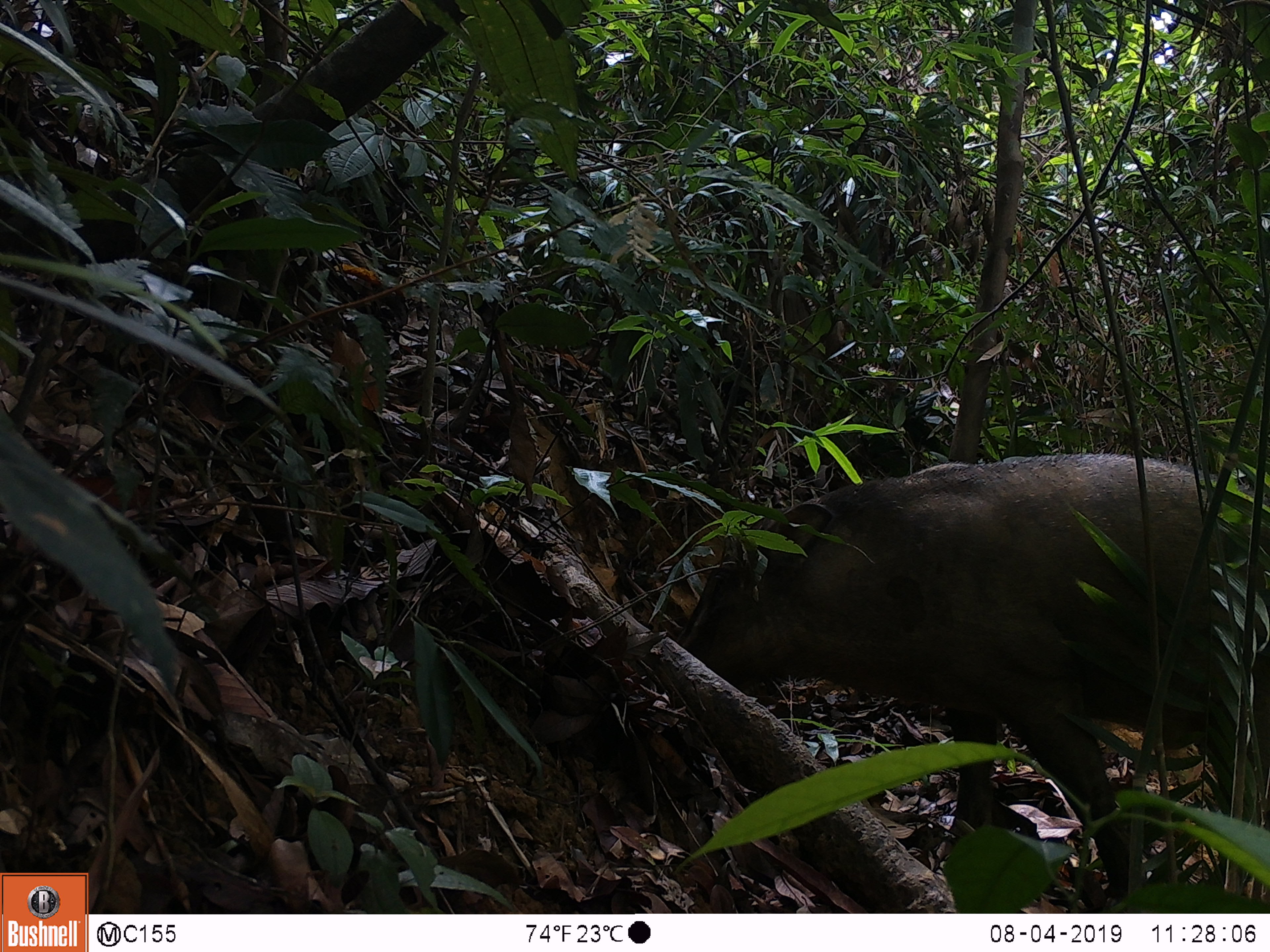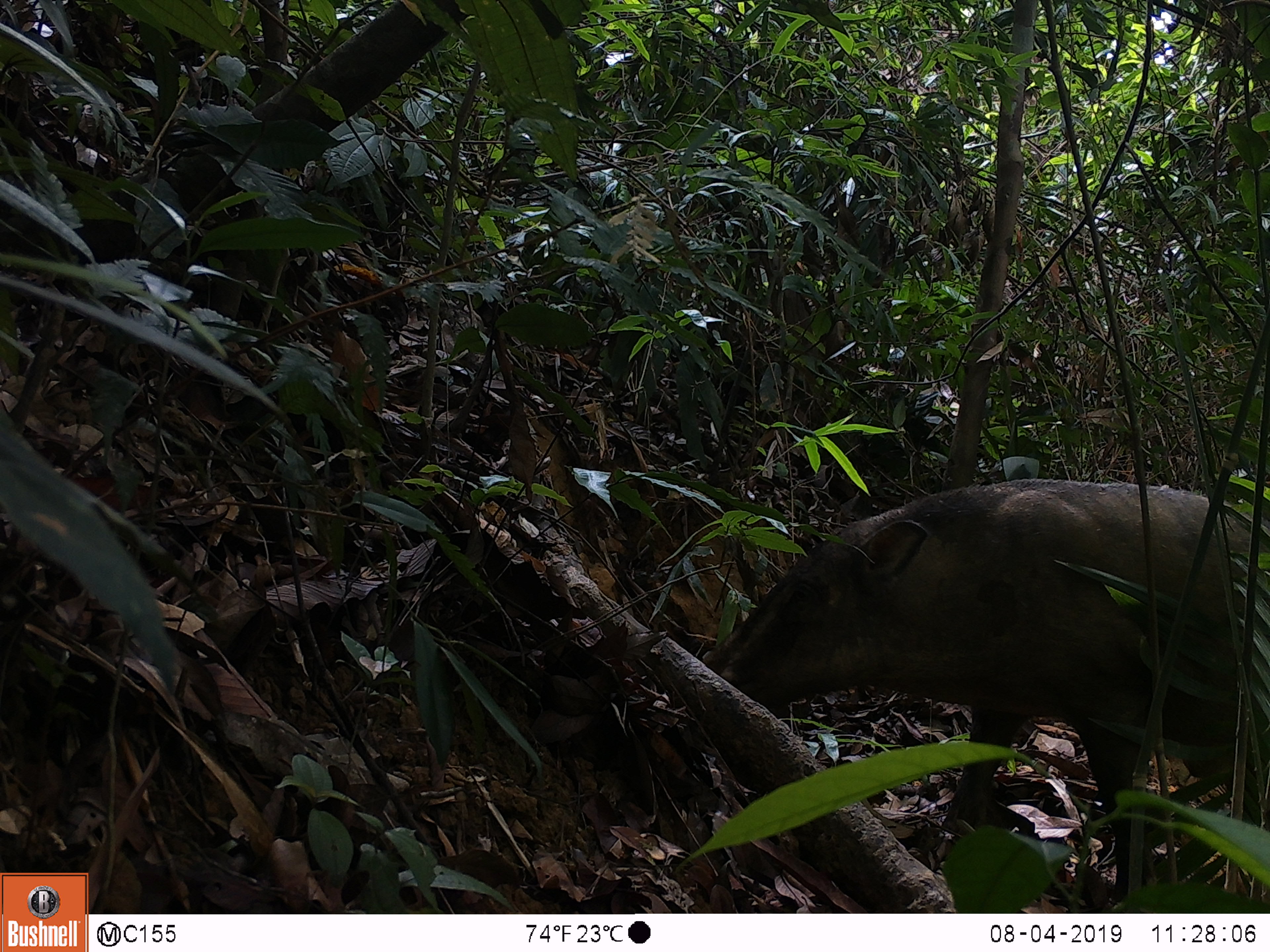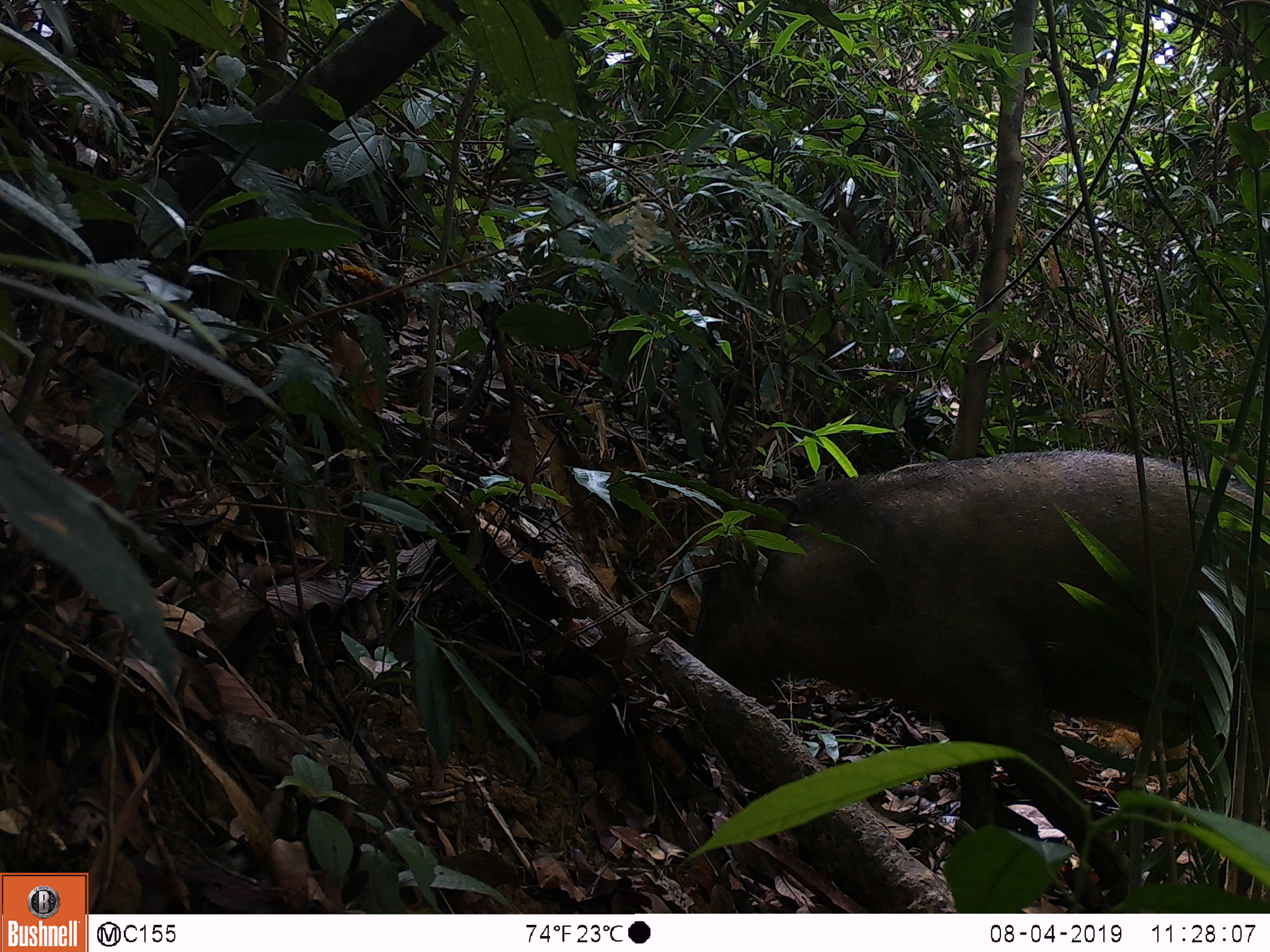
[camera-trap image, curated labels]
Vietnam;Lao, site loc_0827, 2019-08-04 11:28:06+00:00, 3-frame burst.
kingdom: Animalia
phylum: Chordata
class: Mammalia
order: Artiodactyla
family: Suidae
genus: Sus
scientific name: Sus scrofa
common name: eurasian wild pig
Eurasian wild pig (Sus scrofa). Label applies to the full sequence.